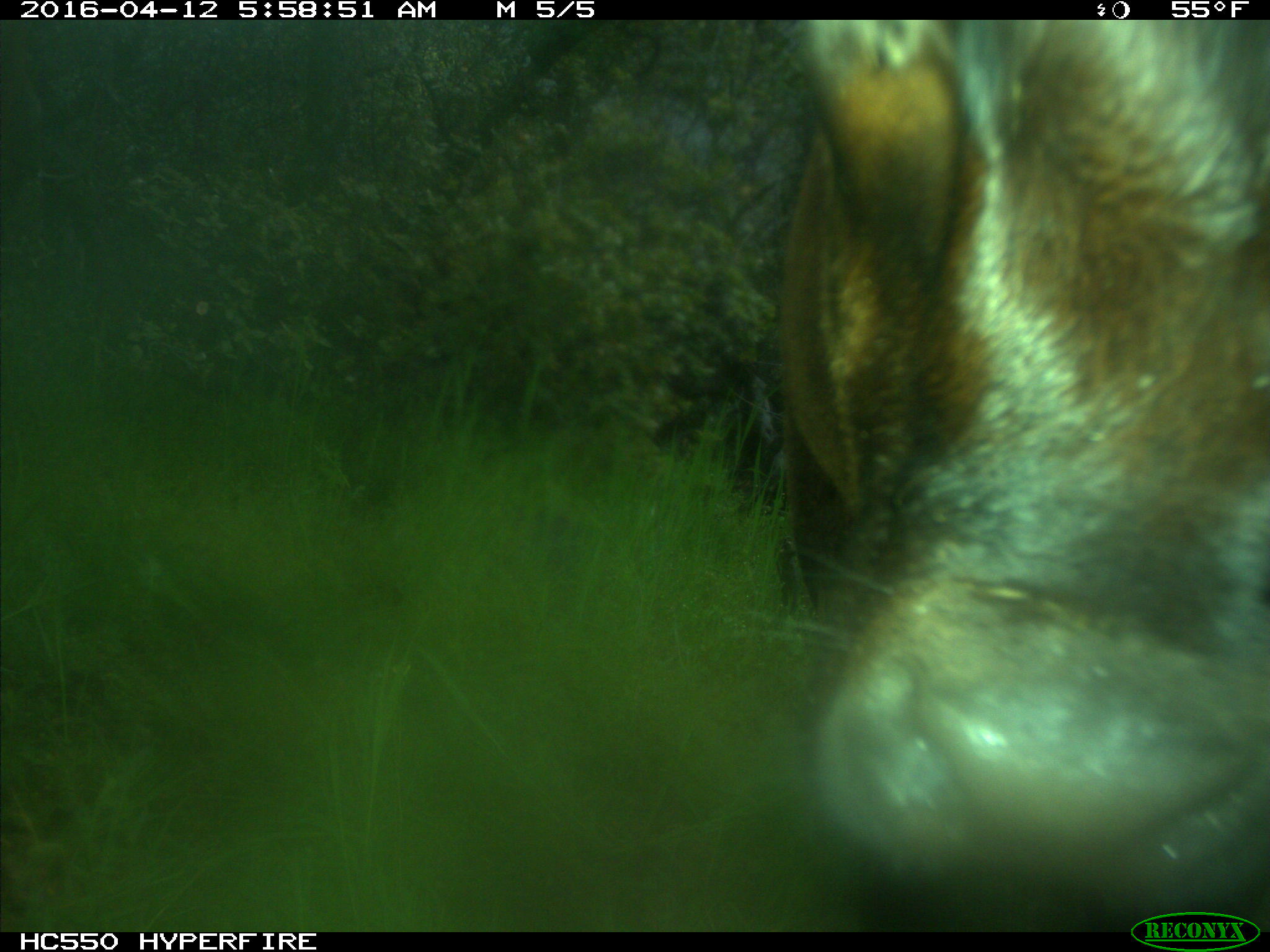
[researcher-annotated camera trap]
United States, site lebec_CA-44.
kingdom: Animalia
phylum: Chordata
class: Mammalia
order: Artiodactyla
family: Bovidae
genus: Bos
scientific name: Bos taurus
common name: domestic cow